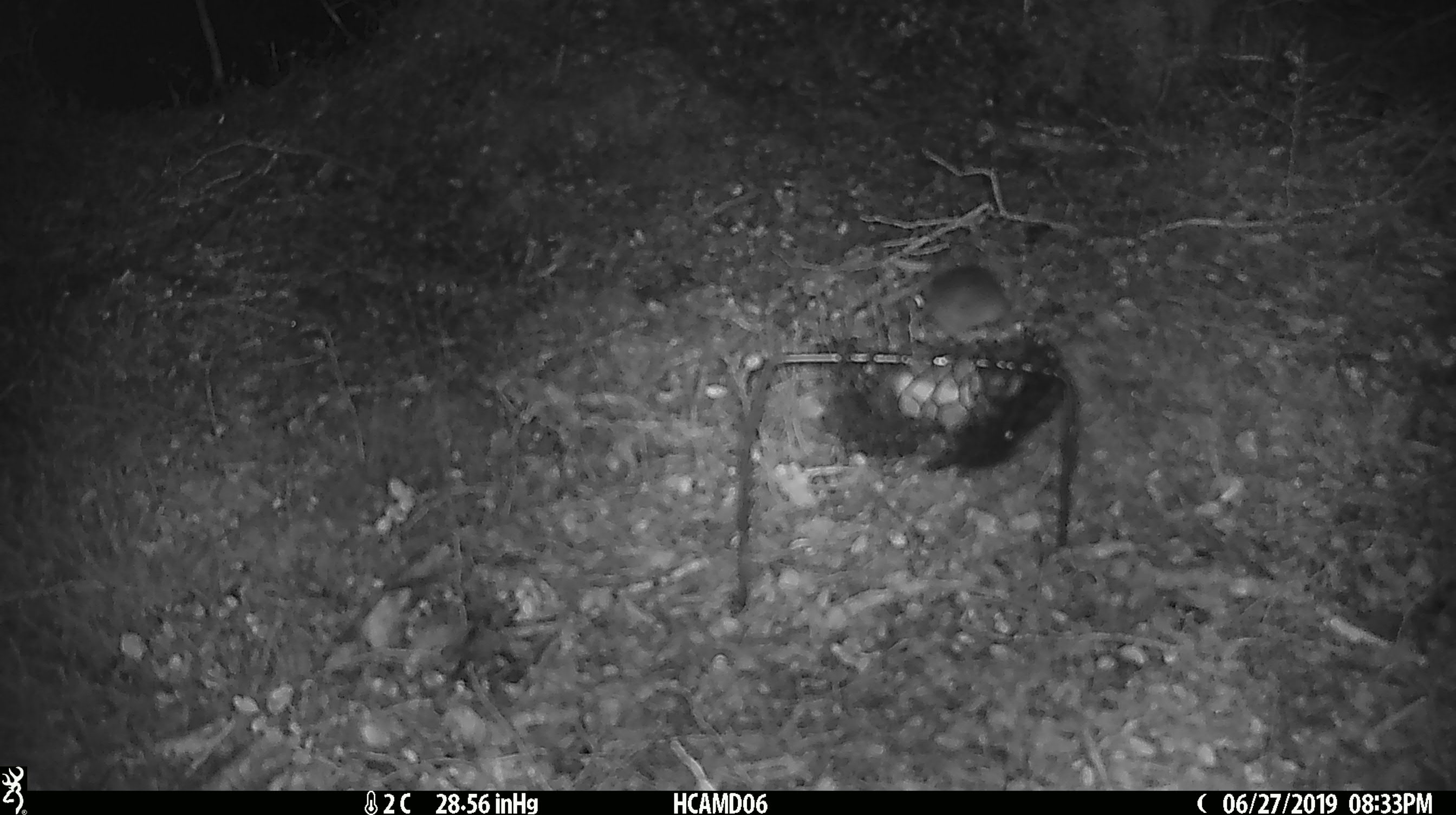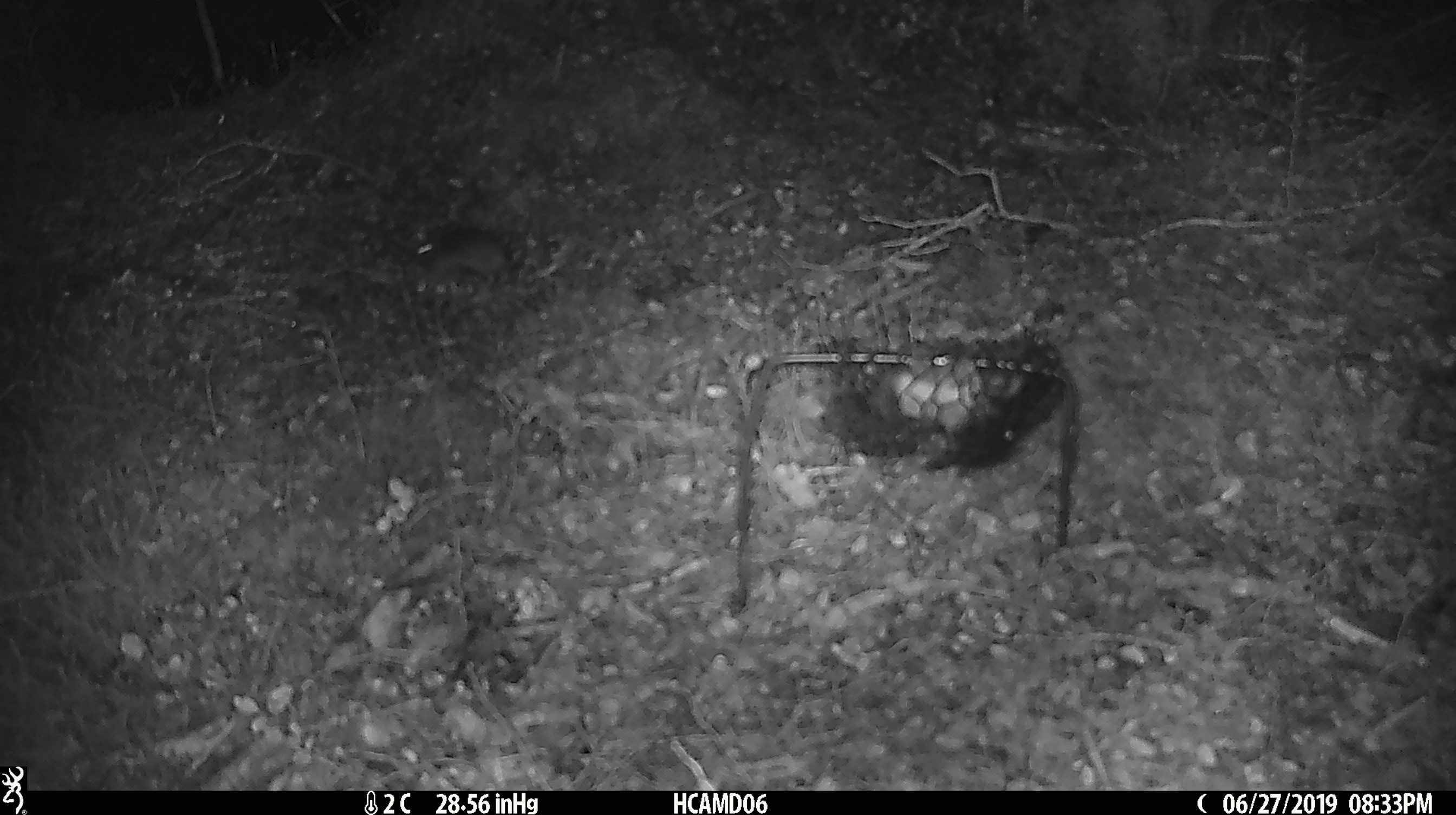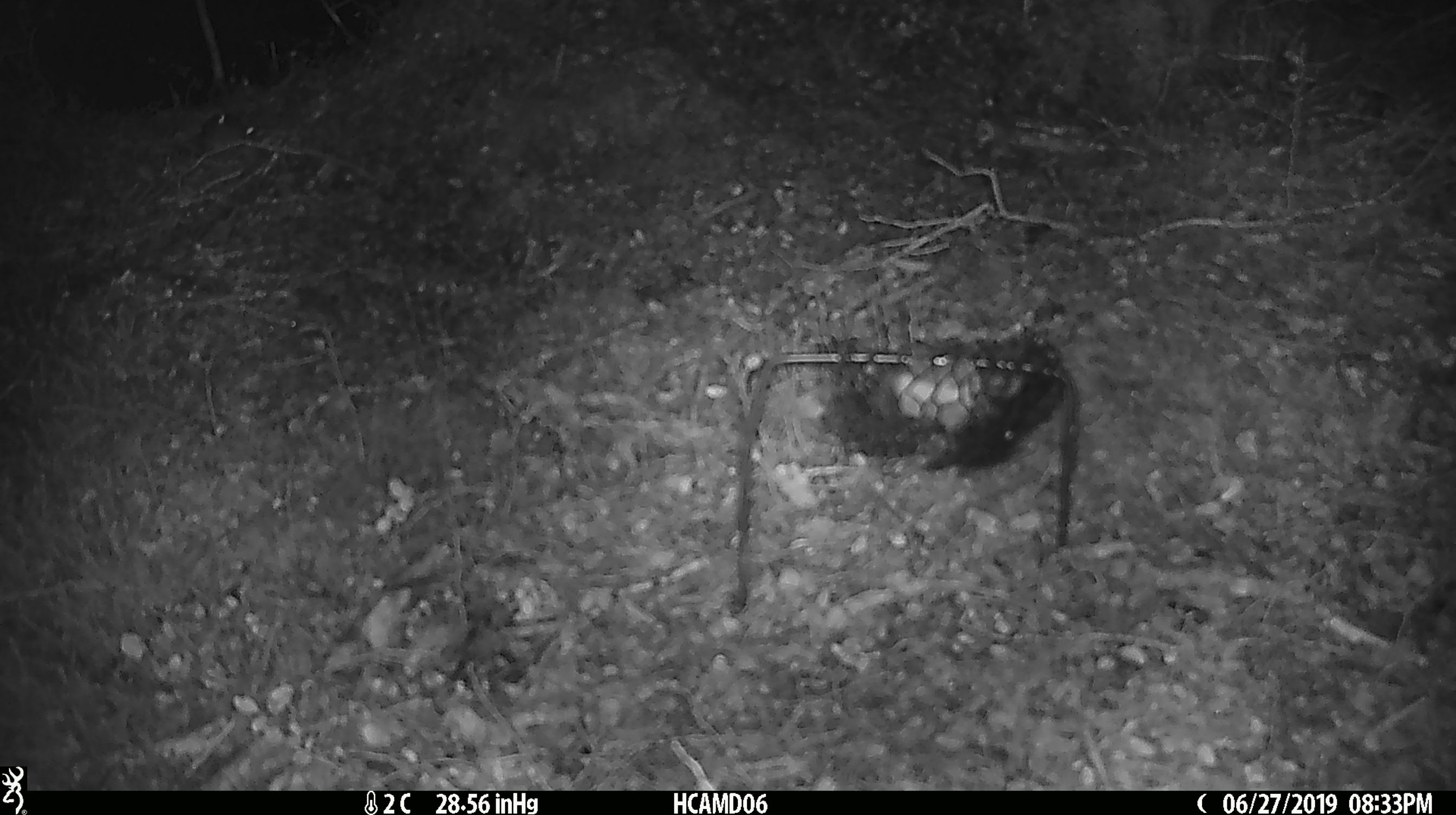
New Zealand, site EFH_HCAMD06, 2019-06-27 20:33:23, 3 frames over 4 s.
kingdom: Animalia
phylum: Chordata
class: Mammalia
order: Rodentia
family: Muridae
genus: Mus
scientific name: Mus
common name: mouse